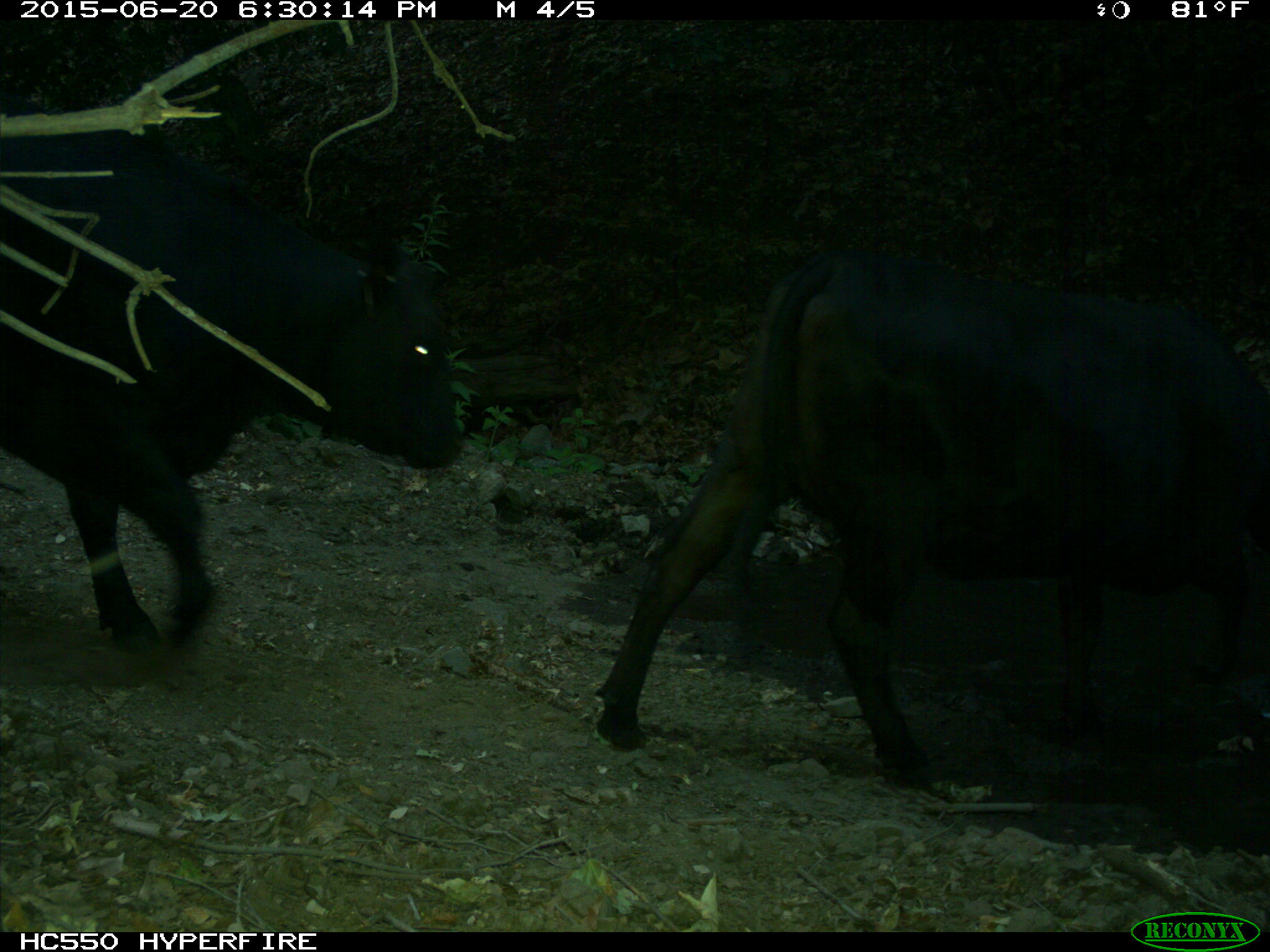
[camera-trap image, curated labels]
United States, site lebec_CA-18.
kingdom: Animalia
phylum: Chordata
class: Mammalia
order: Artiodactyla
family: Bovidae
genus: Bos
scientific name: Bos taurus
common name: domestic cow